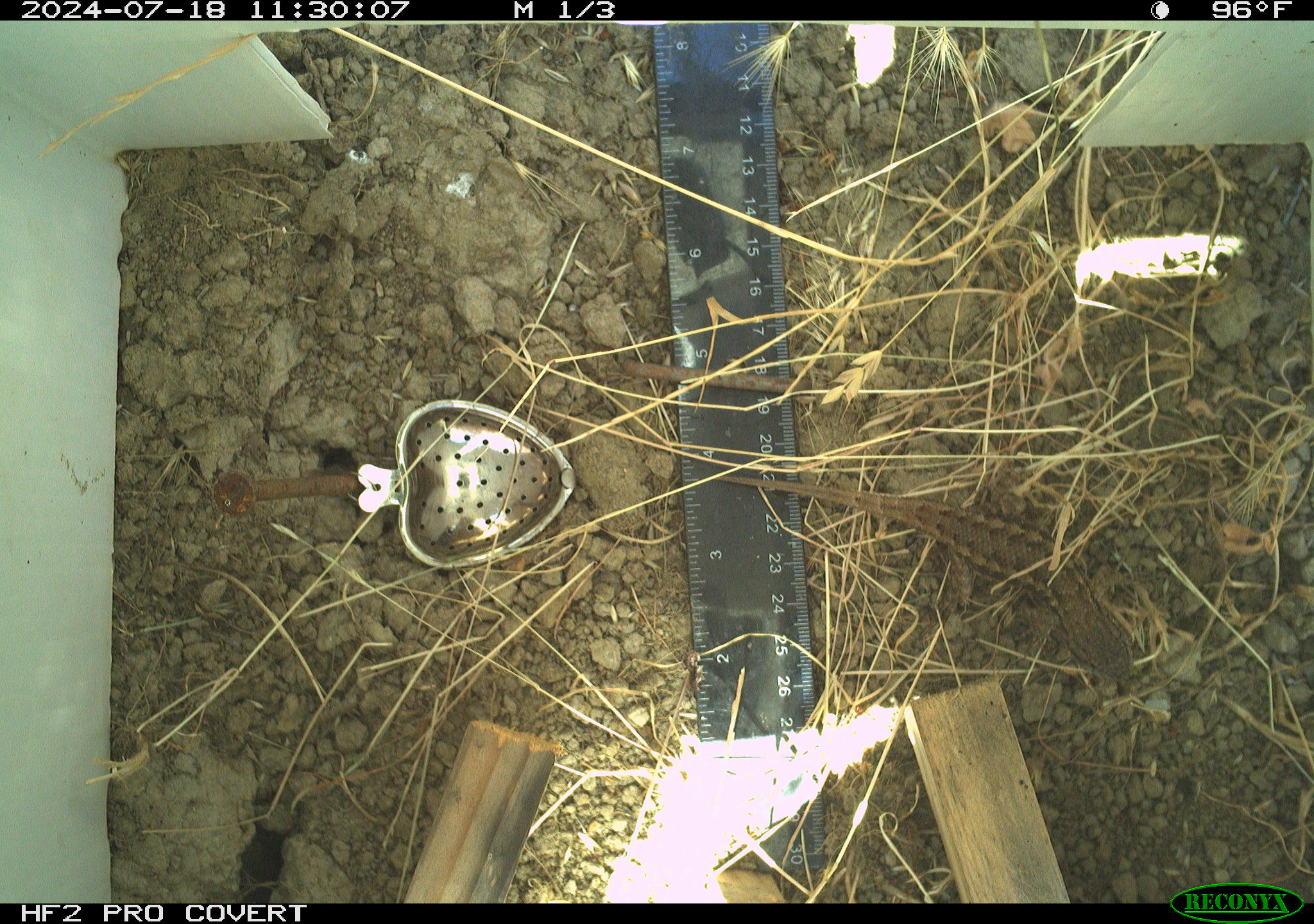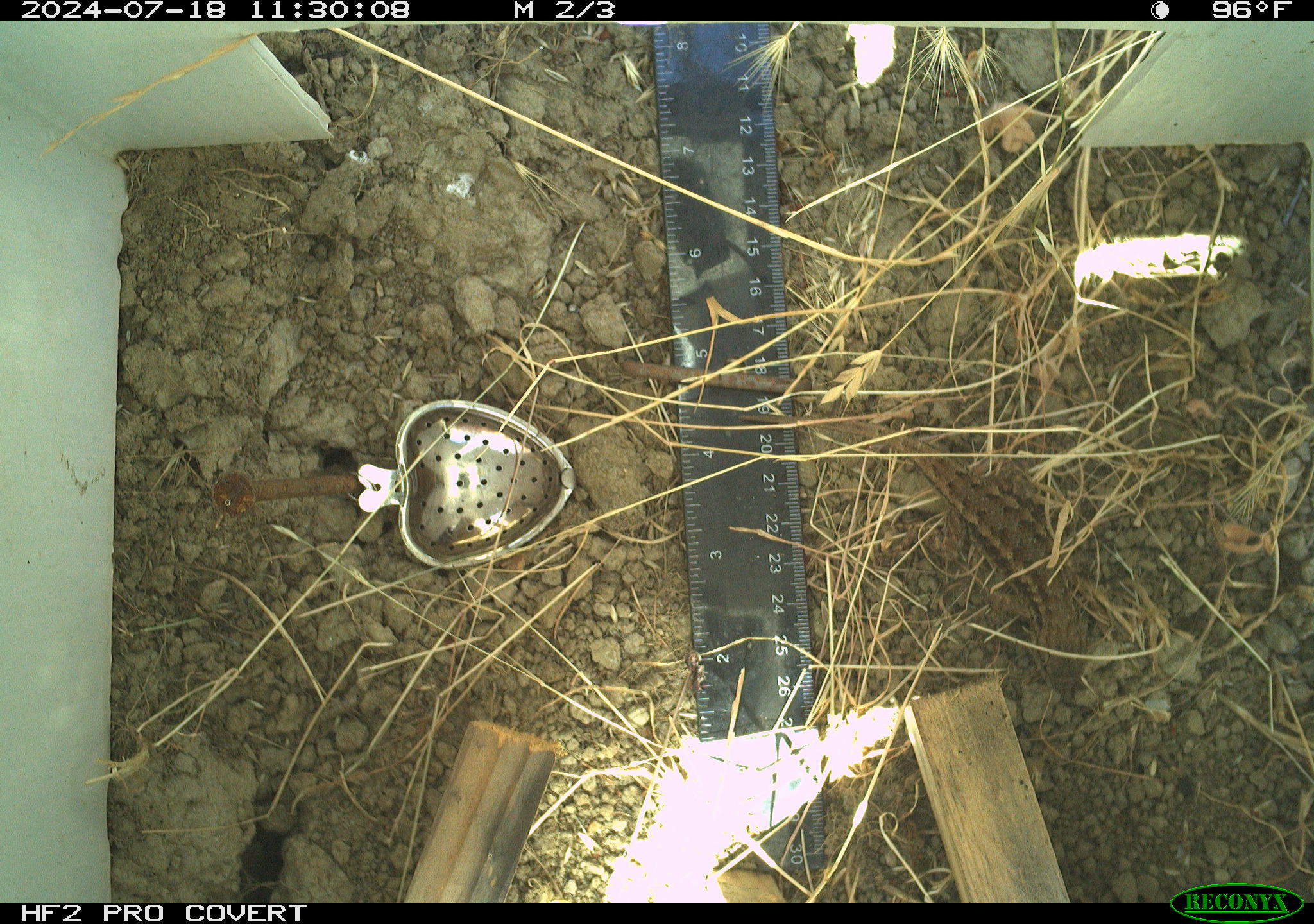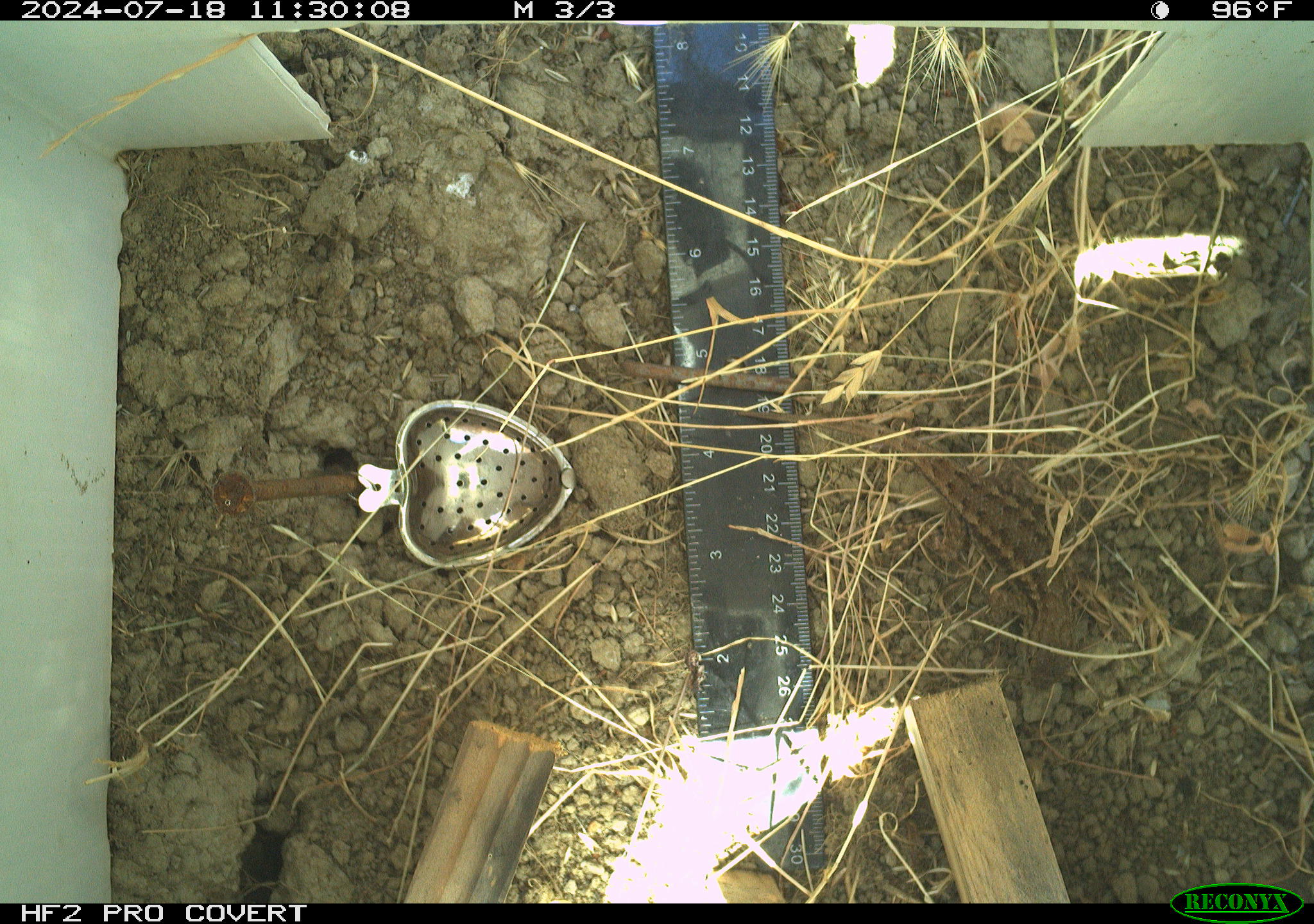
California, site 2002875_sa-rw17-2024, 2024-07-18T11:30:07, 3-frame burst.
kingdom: Animalia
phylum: Chordata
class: Reptilia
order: Squamata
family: Phrynosomatidae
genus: Sceloporus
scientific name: Sceloporus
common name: spiny lizards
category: sceloporus species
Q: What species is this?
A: Sceloporus species (spiny lizards) (Sceloporus).